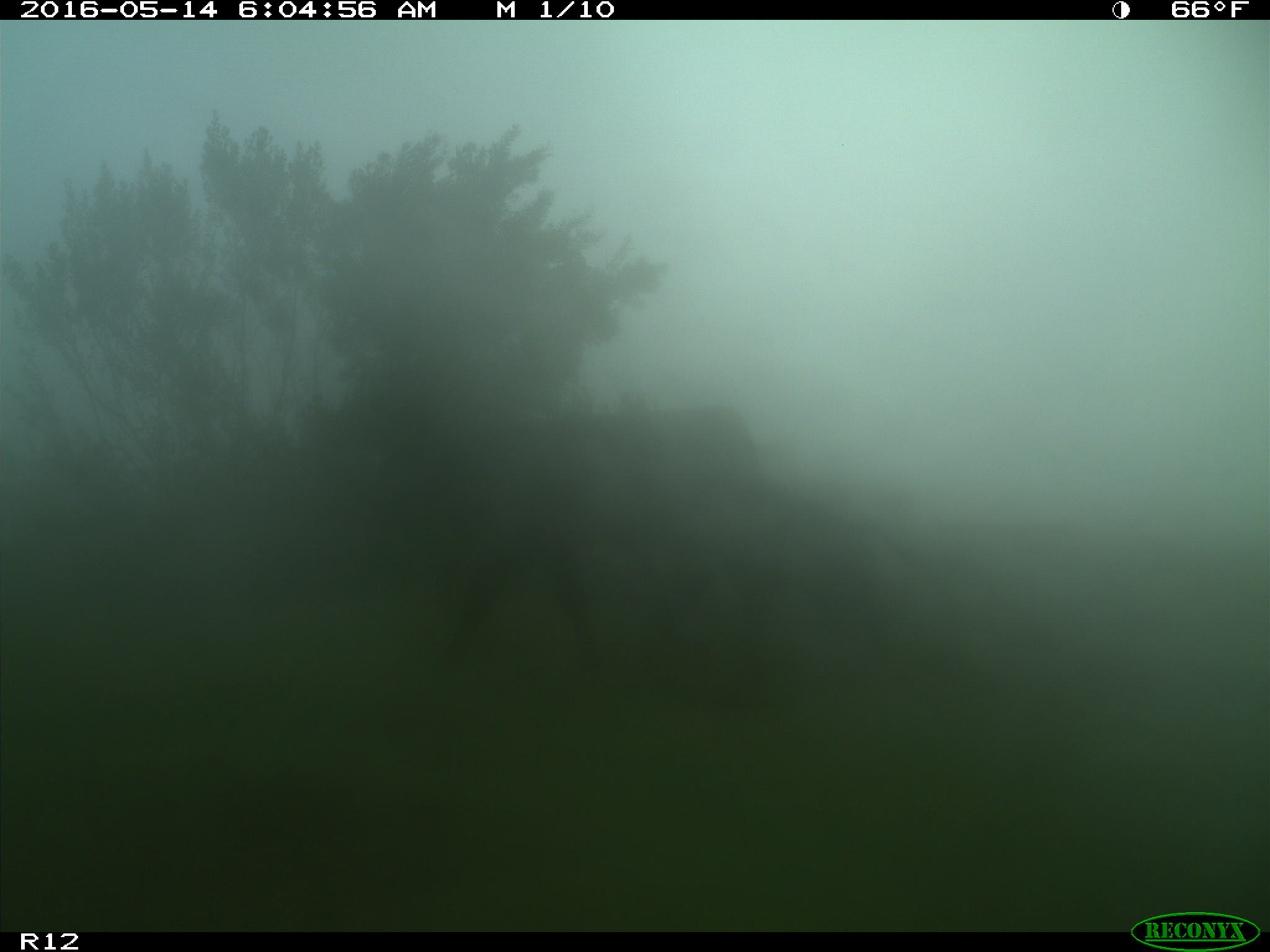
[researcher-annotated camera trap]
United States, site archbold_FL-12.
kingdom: Animalia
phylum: Chordata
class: Mammalia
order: Artiodactyla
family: Bovidae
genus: Bos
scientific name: Bos taurus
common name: domestic cow